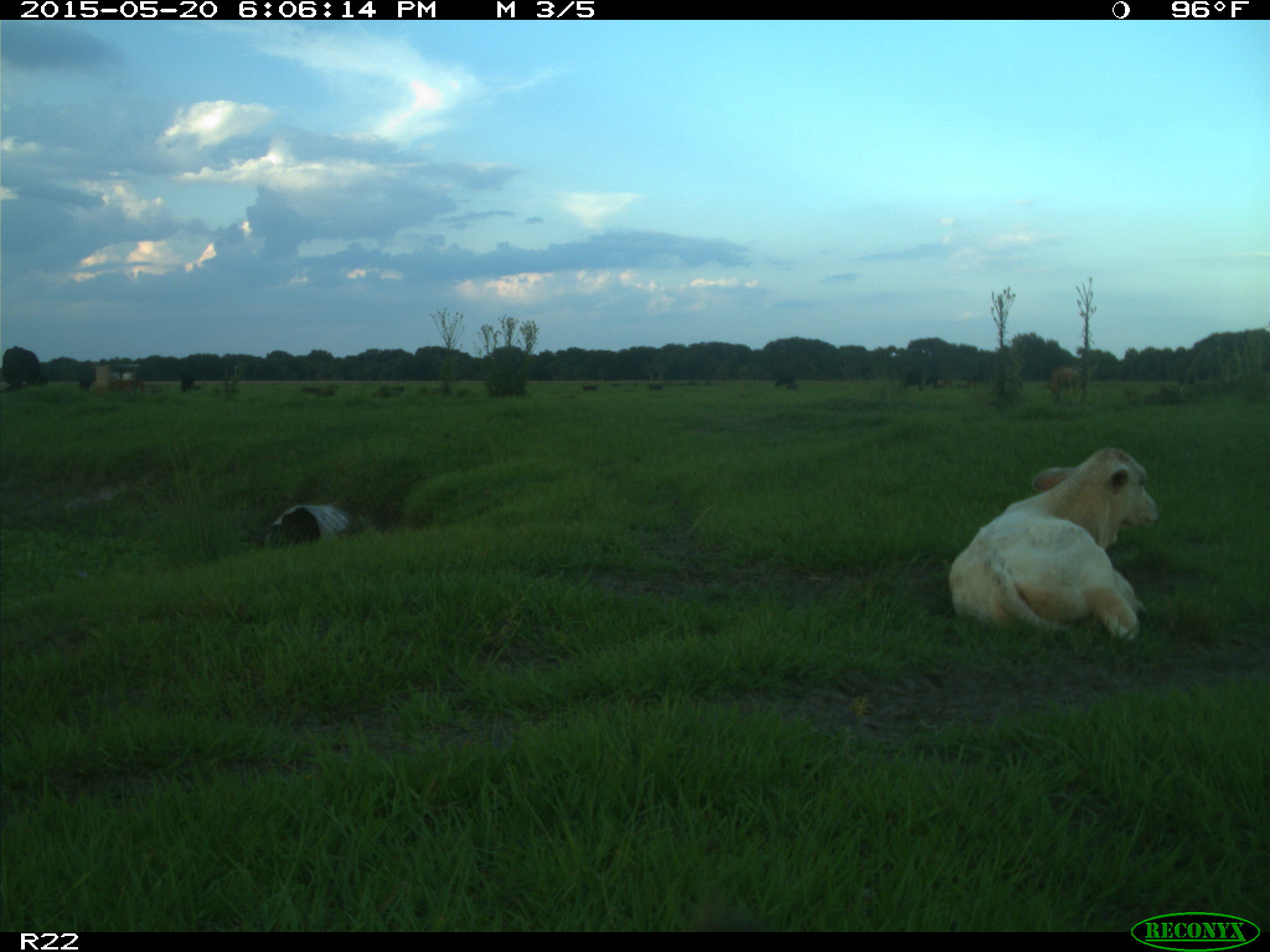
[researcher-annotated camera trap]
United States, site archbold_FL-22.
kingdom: Animalia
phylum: Chordata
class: Mammalia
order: Artiodactyla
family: Bovidae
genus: Bos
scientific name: Bos taurus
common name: domestic cow